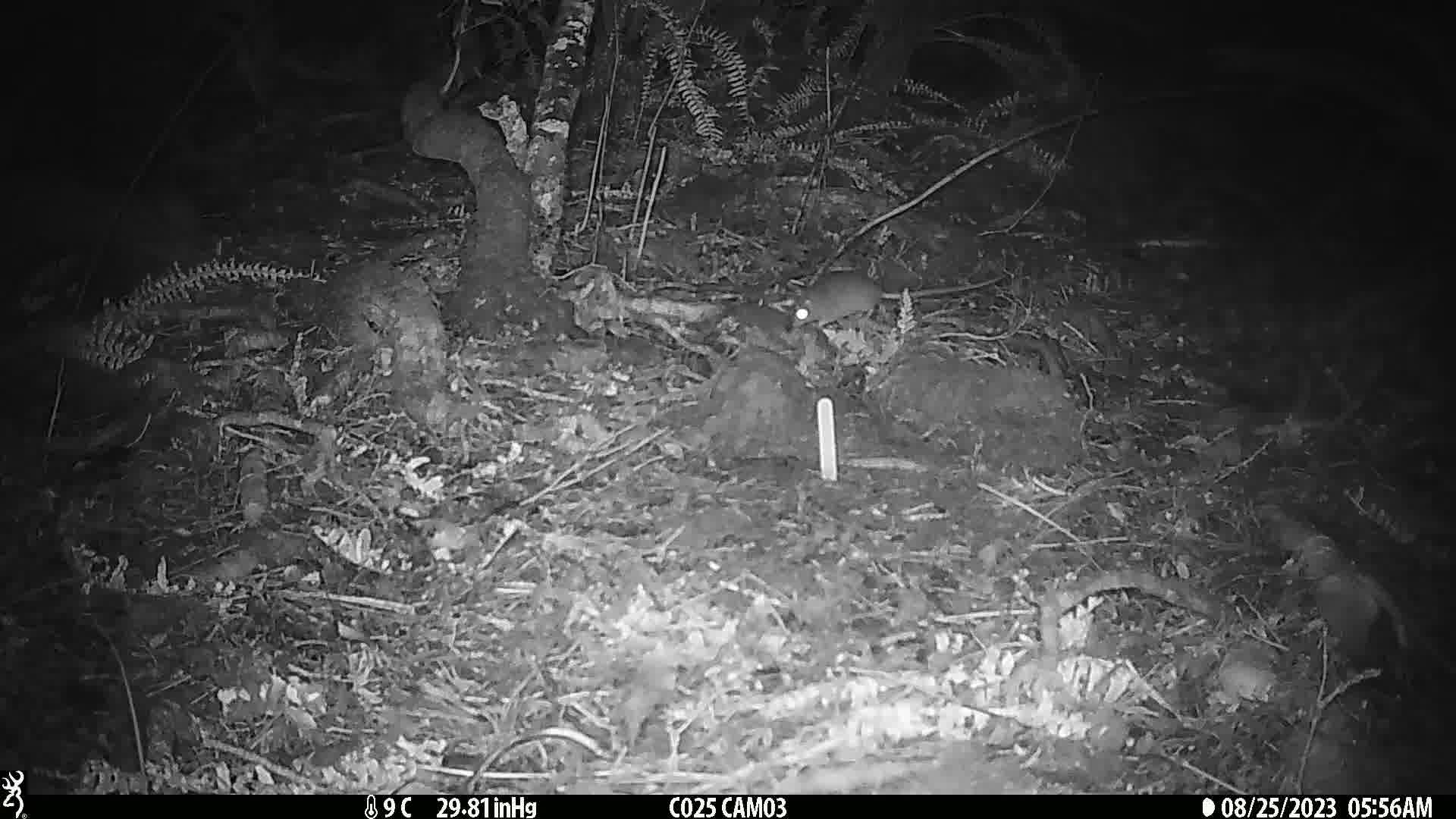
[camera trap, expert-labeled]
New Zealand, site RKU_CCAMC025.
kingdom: Animalia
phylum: Chordata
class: Mammalia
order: Rodentia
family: Muridae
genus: Rattus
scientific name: Rattus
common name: rat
Rat (Rattus).